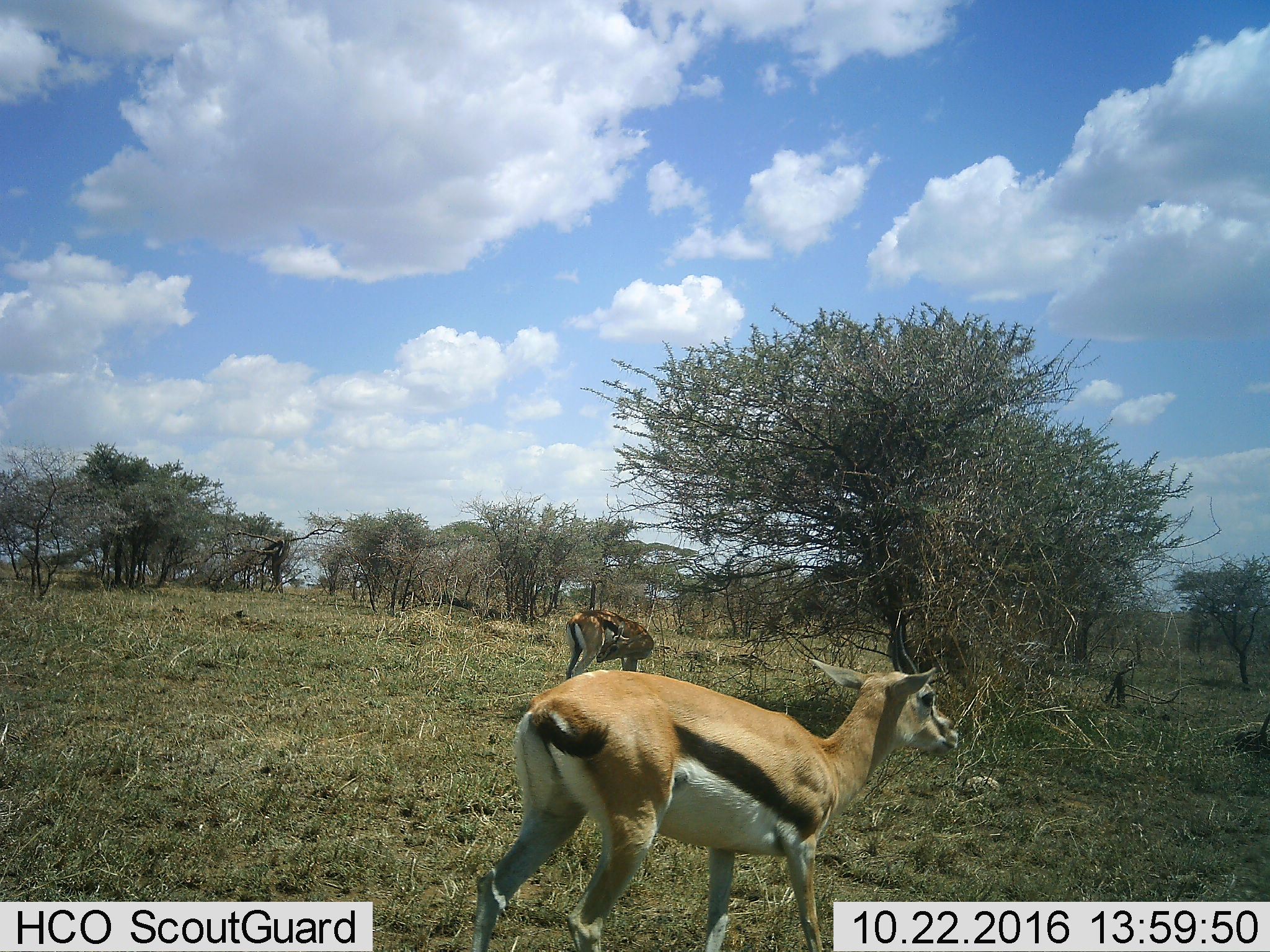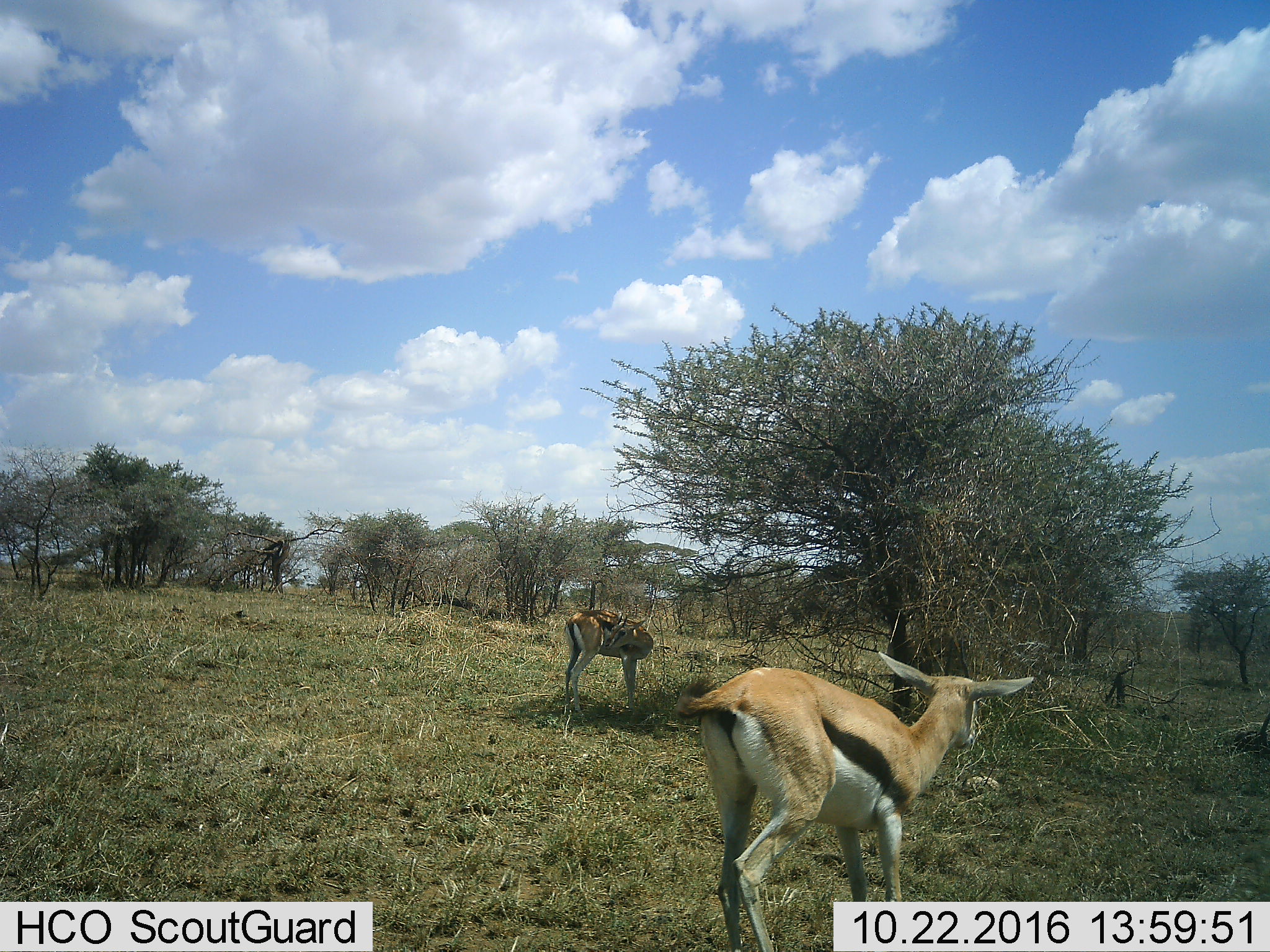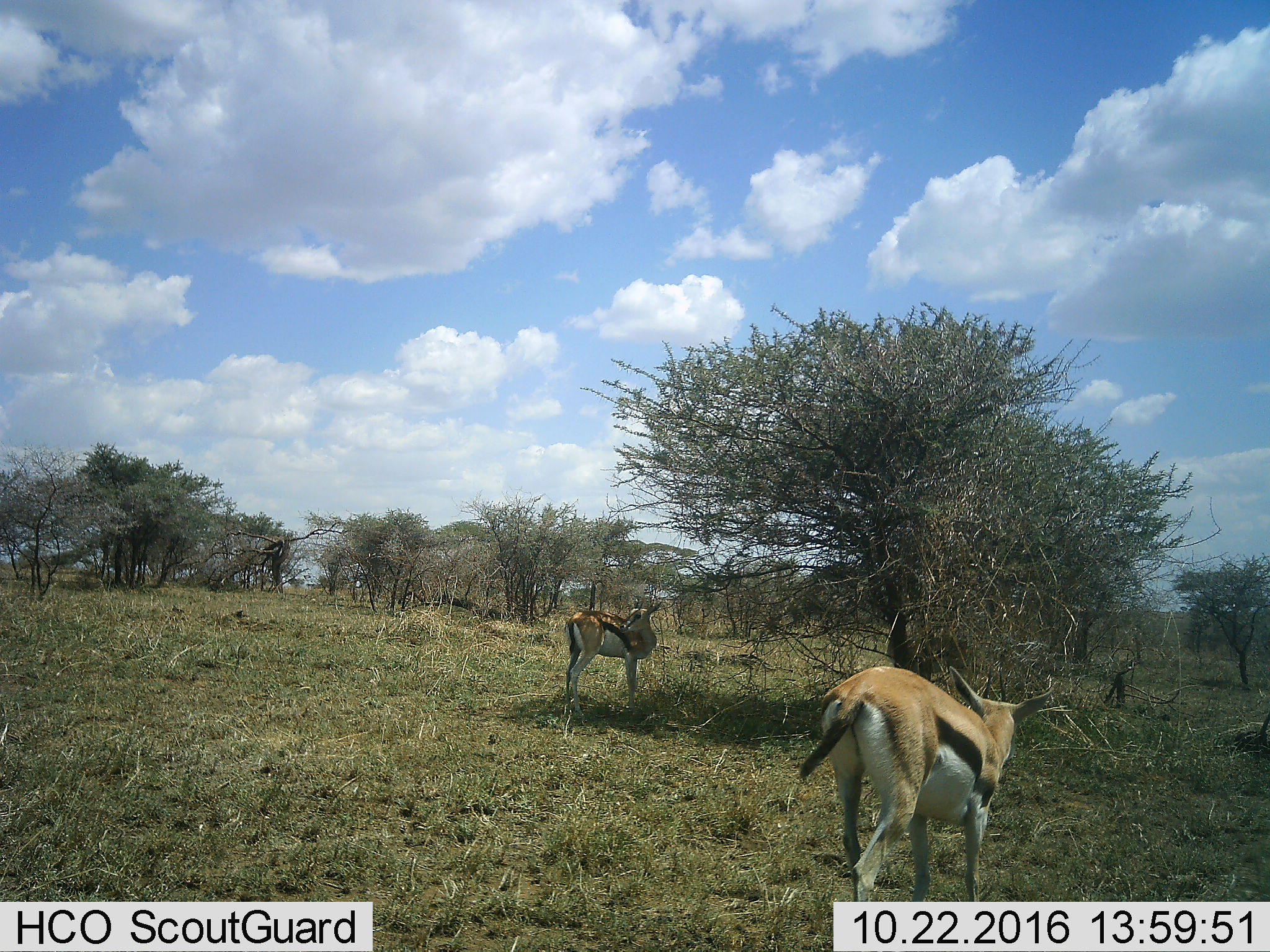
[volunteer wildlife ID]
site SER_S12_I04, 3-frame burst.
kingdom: Animalia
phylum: Chordata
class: Mammalia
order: Artiodactyla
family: Bovidae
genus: Eudorcas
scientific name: Eudorcas thomsonii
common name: thomson's gazelle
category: gazellethomsons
Gazellethomsons (thomson's gazelle) (Eudorcas thomsonii), count 2. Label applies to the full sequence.